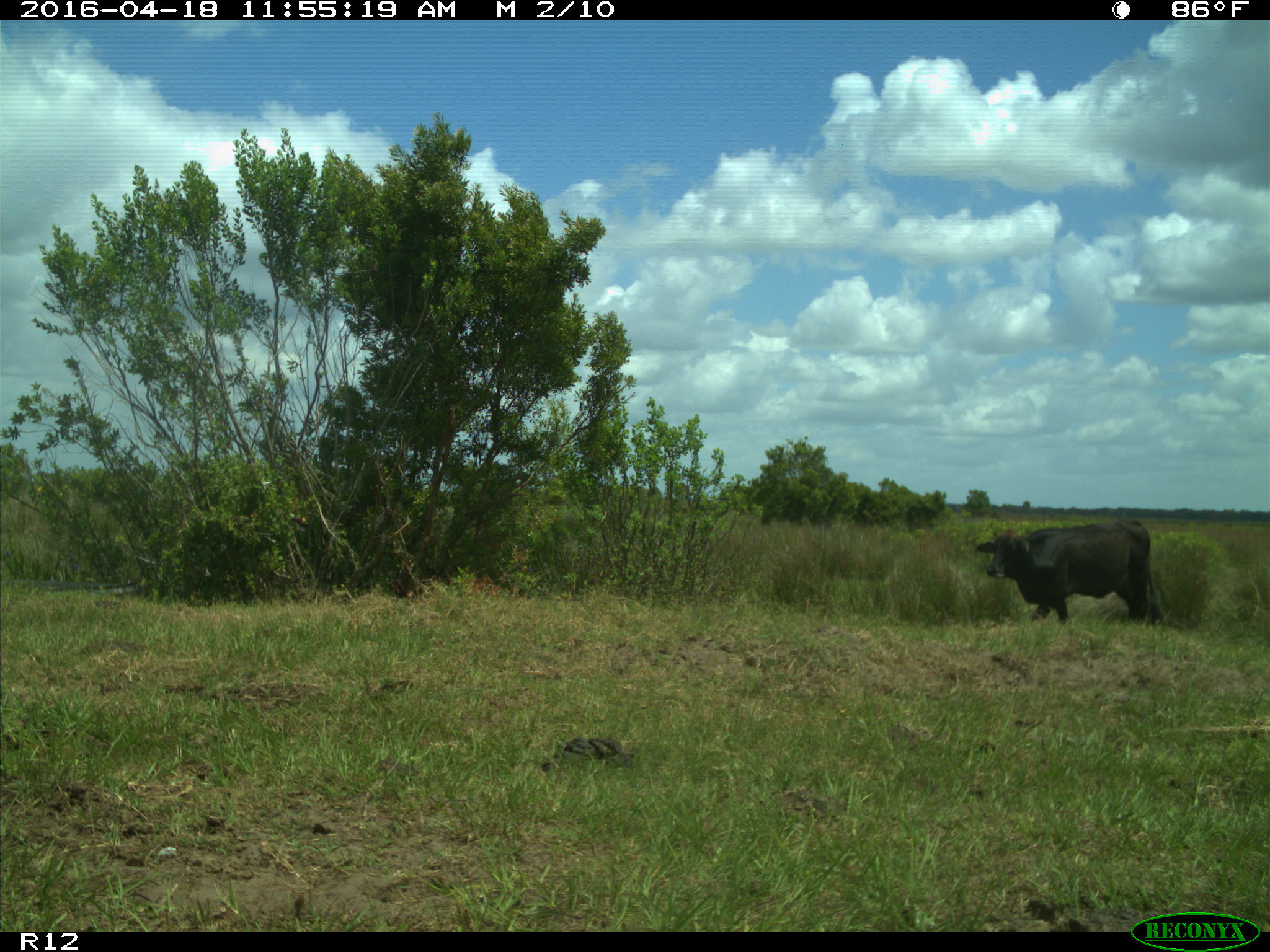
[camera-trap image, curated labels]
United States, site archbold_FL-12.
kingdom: Animalia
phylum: Chordata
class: Mammalia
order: Artiodactyla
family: Bovidae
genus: Bos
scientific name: Bos taurus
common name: domestic cow